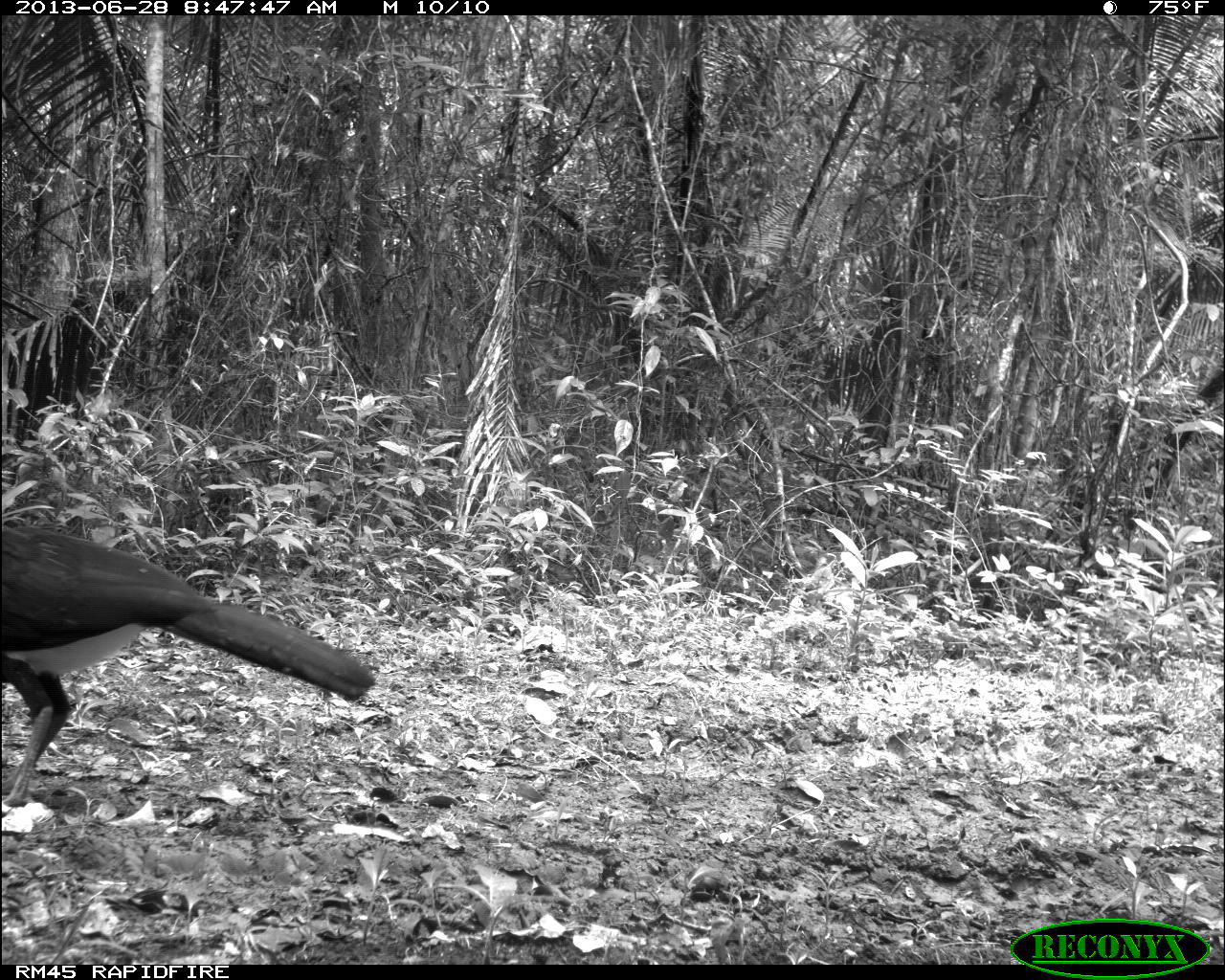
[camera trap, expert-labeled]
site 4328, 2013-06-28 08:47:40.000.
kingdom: Animalia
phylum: Chordata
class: Aves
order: Galliformes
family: Cracidae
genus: Crax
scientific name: Crax rubra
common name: great curassow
Crax rubra (great curassow), count 1, sex male.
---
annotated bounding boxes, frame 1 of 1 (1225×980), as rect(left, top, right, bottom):
crax rubra: rect(1, 521, 375, 808)